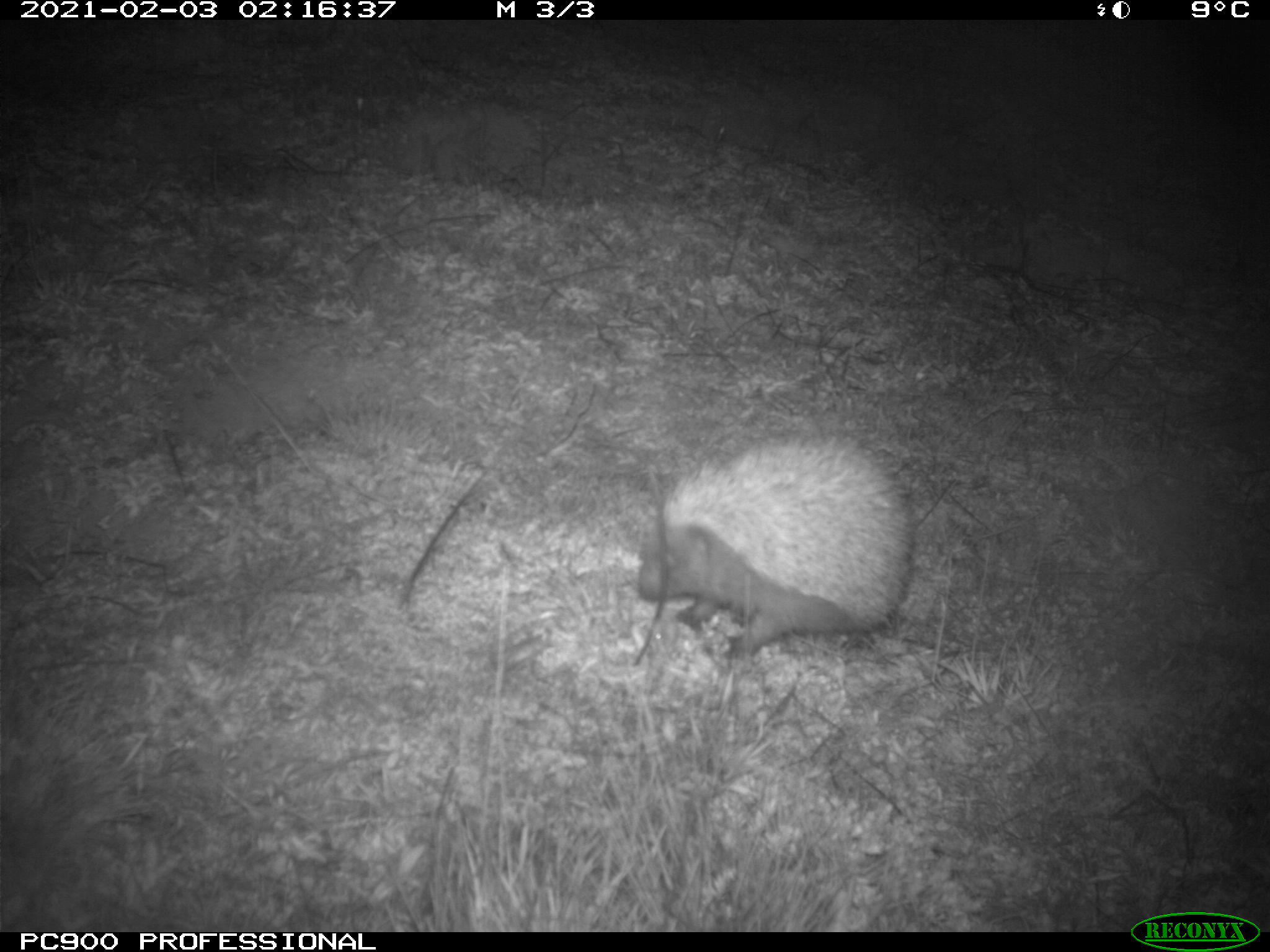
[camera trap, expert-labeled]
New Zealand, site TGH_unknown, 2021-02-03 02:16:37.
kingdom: Animalia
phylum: Chordata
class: Mammalia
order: Eulipotyphla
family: Erinaceidae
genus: Erinaceus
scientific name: Erinaceus europaeus europaeus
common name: european hedgehog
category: hedgehog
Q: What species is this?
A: Hedgehog (european hedgehog) (Erinaceus europaeus europaeus).